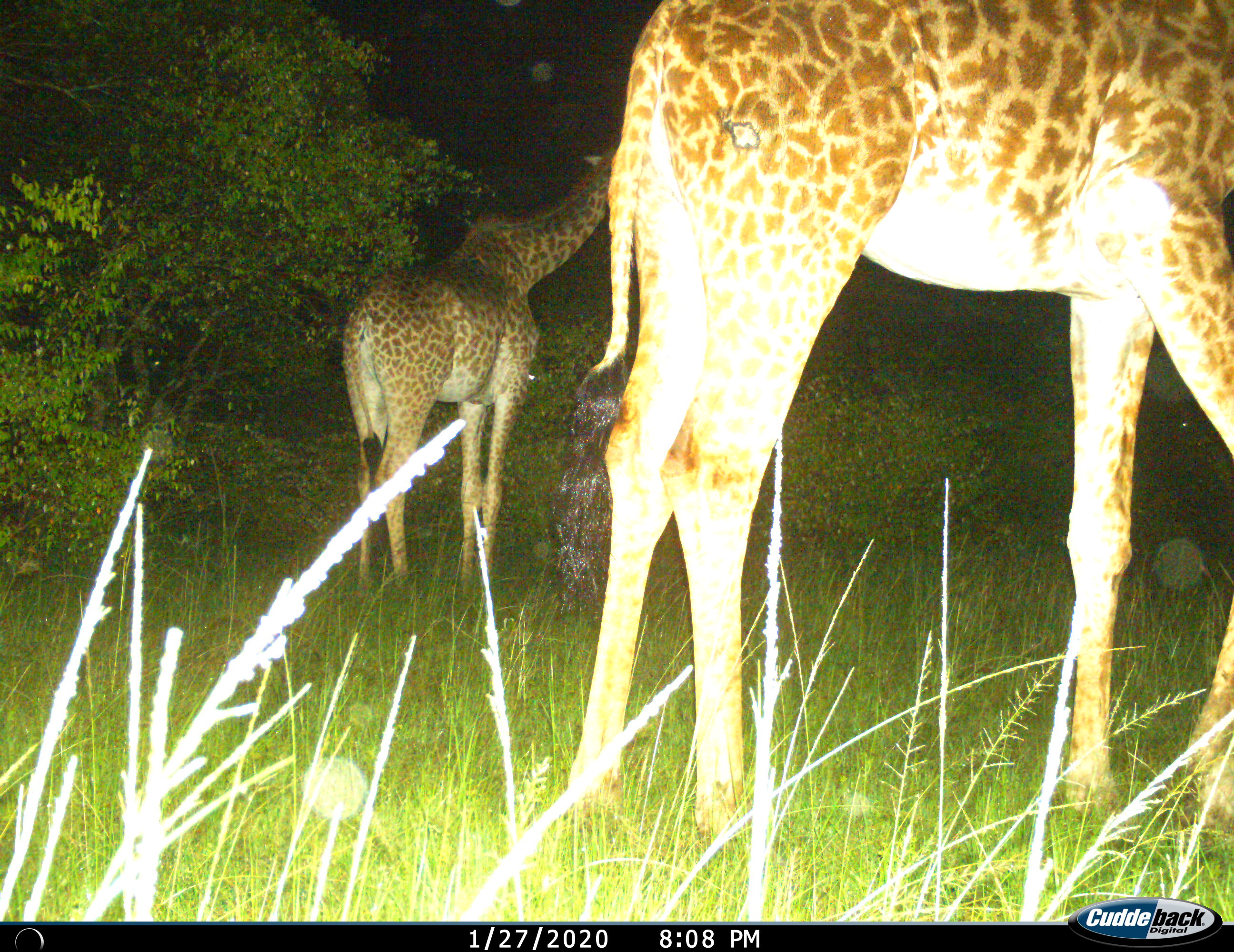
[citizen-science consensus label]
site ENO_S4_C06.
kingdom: Animalia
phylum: Chordata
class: Mammalia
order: Artiodactyla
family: Giraffidae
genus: Giraffa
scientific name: Giraffa camelopardalis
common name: giraffe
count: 2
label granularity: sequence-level